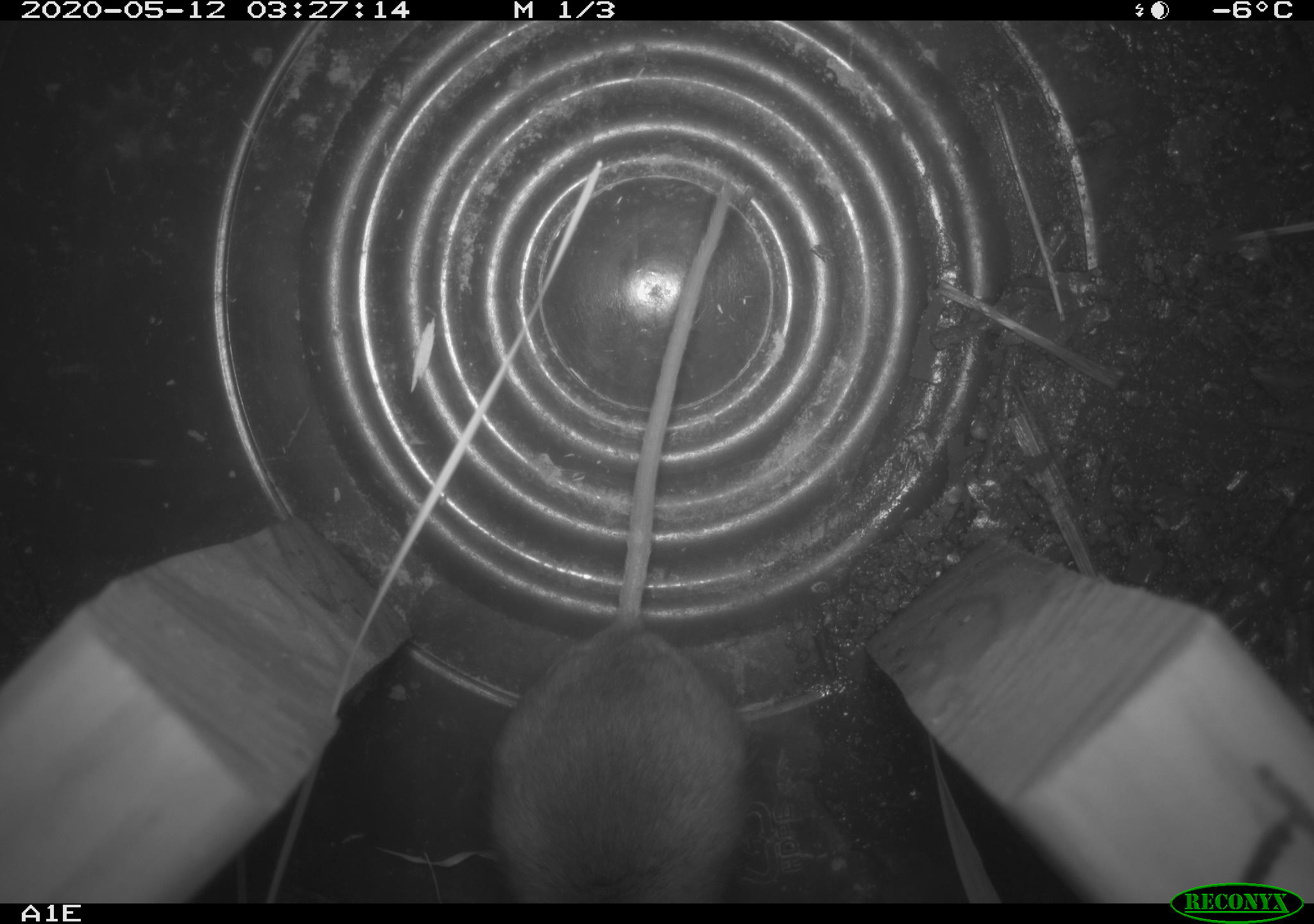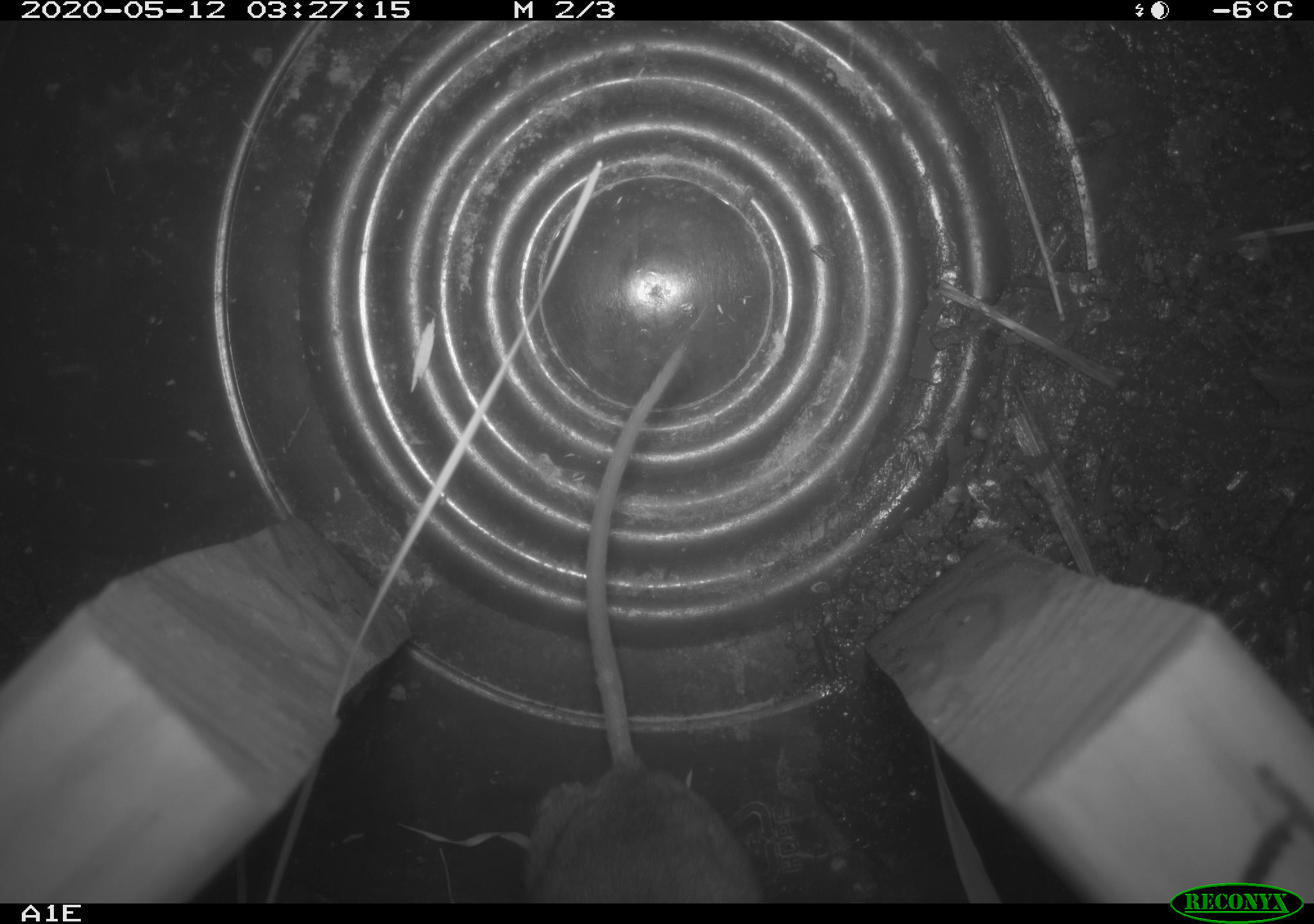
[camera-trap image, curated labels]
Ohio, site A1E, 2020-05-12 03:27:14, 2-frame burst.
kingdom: Animalia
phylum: Chordata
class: Mammalia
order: Rodentia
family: Cricetidae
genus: Peromyscus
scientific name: Peromyscus leucopus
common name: white-footed mouse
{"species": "white-footed mouse (Peromyscus leucopus)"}